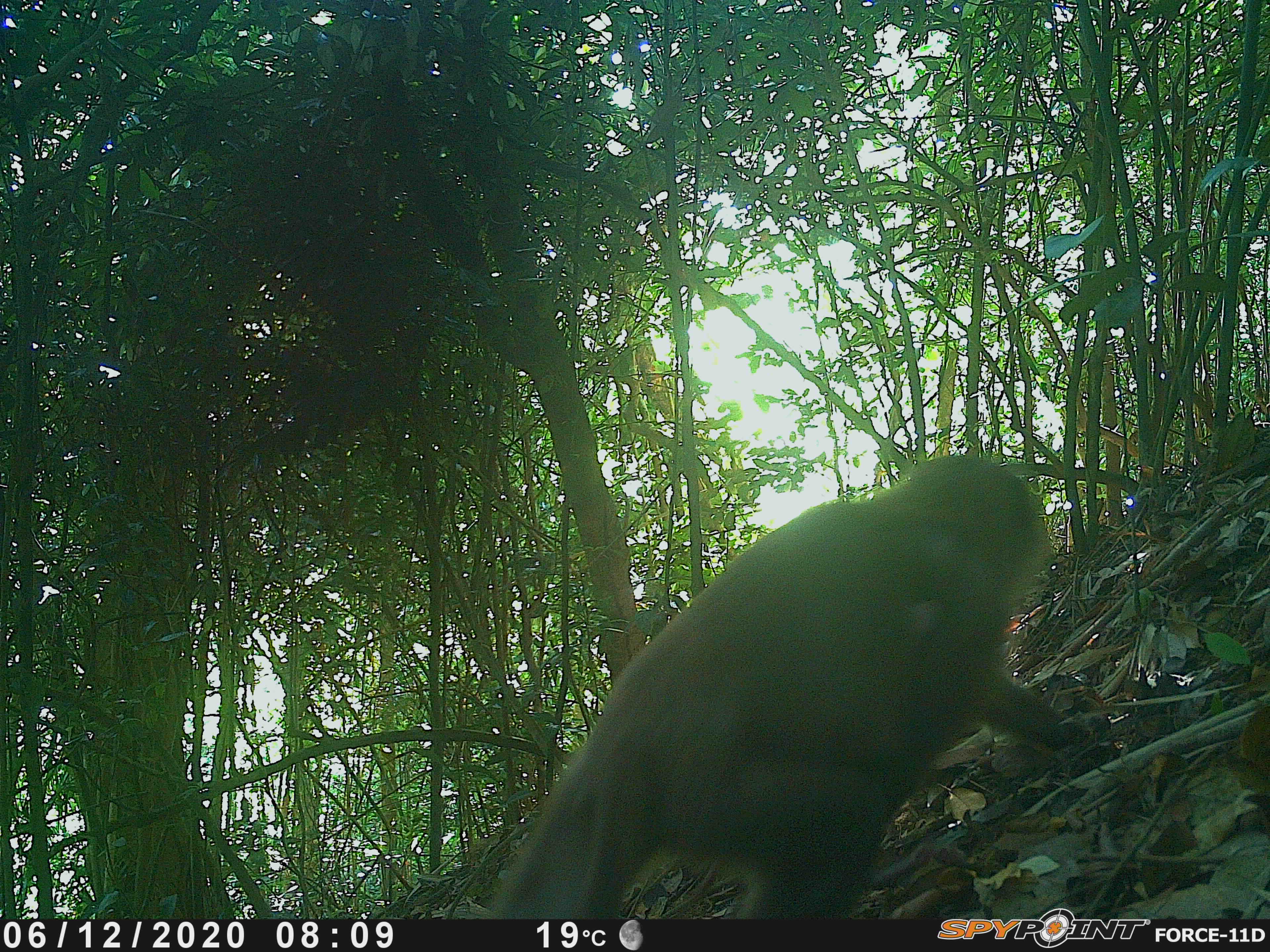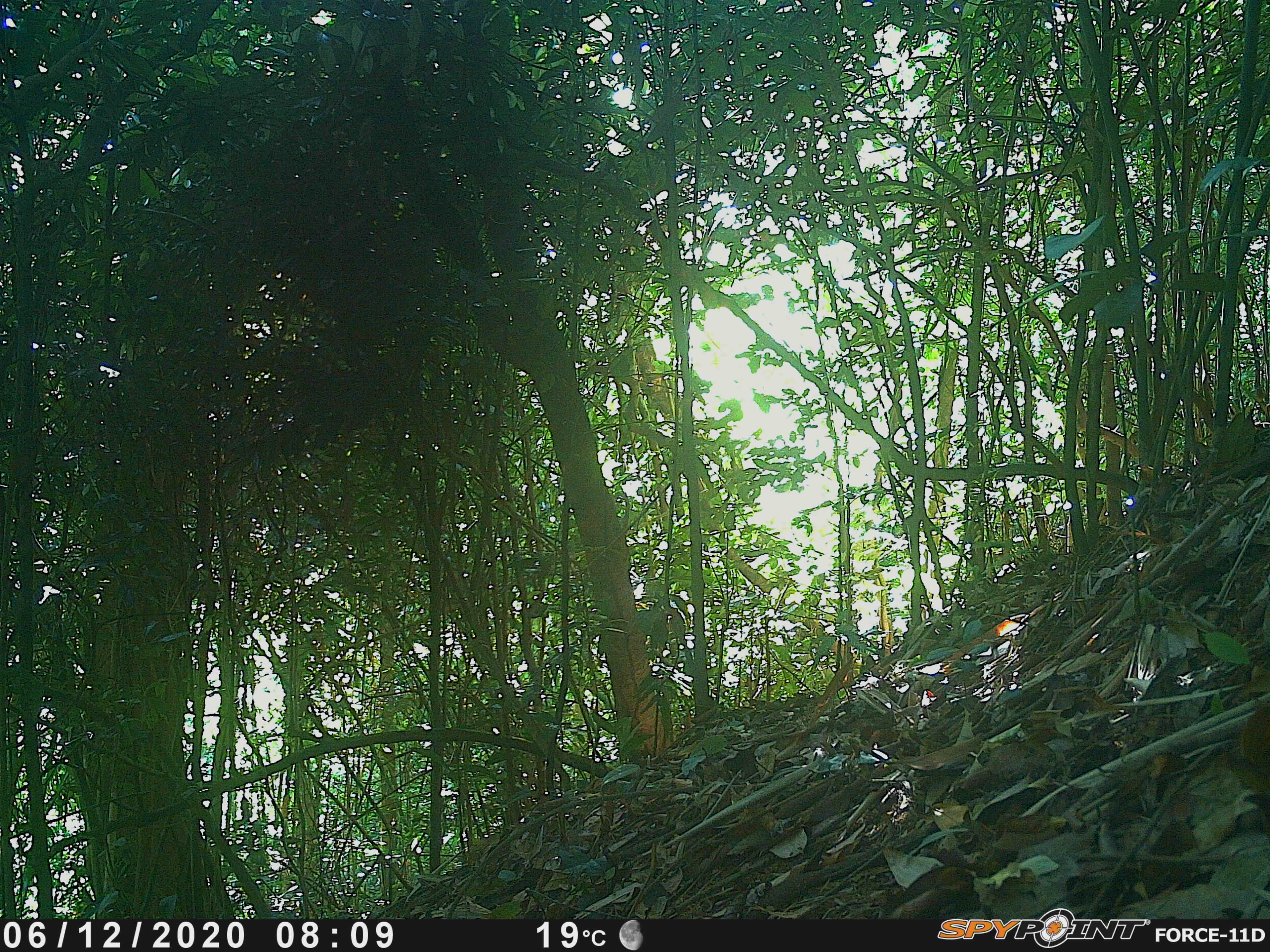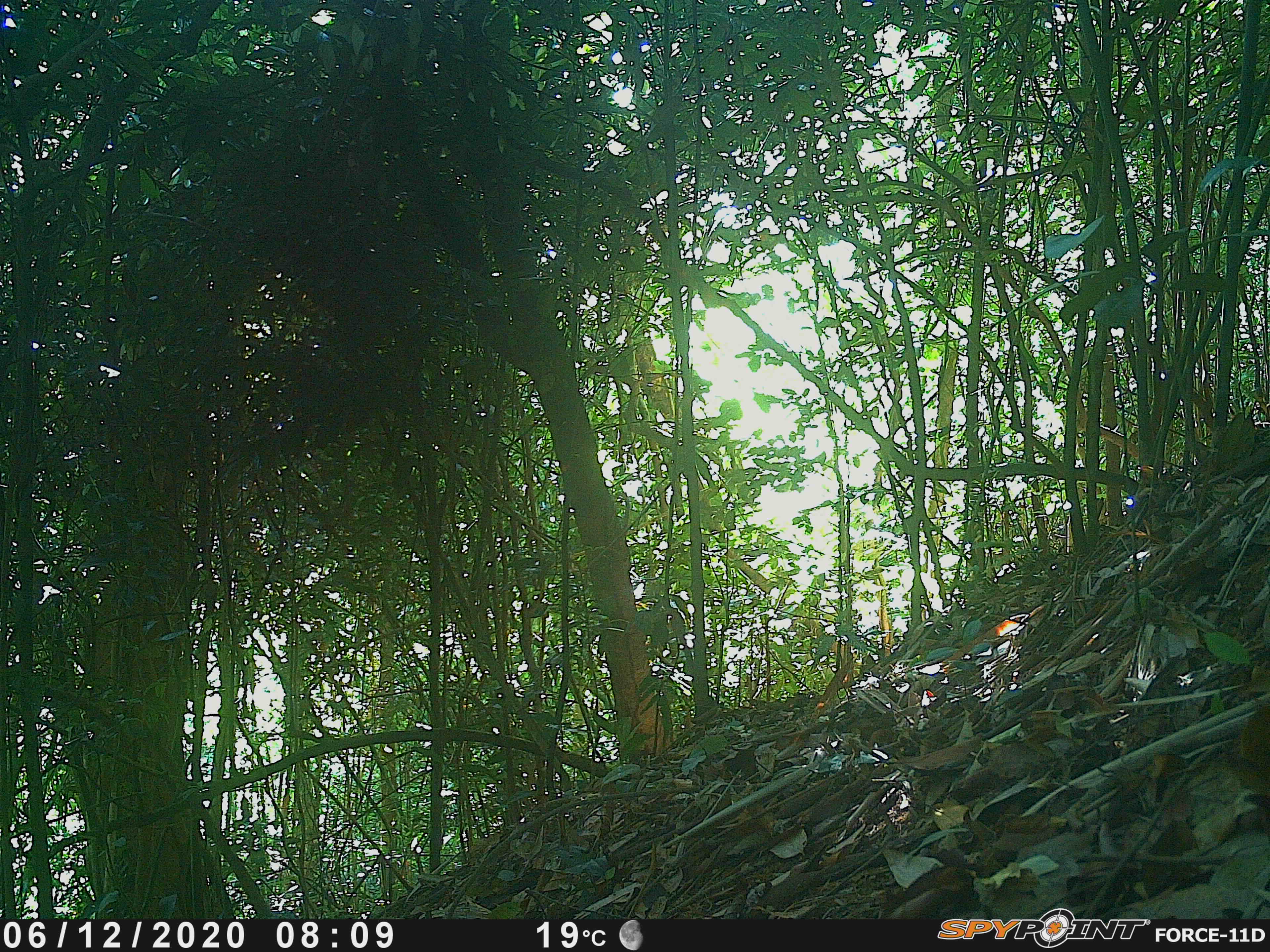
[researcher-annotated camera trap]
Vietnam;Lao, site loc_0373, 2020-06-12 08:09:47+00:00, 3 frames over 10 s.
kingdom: Animalia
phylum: Chordata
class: Mammalia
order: Primates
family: Cercopithecidae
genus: Macaca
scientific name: Macaca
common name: macaques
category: assam or rhesus macaque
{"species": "assam or rhesus macaque (macaques) (Macaca)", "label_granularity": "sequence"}